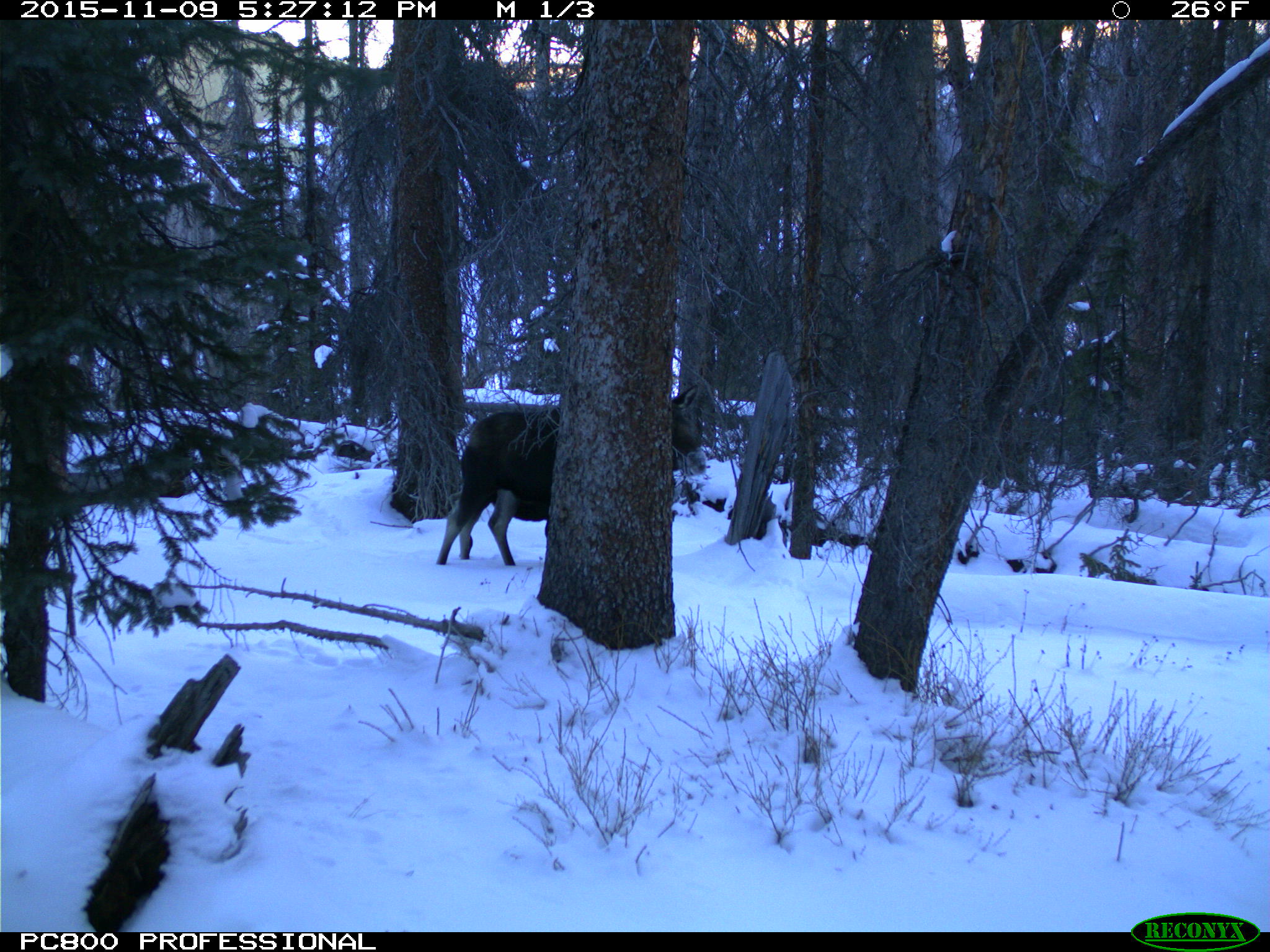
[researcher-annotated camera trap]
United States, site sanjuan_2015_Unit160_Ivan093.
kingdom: Animalia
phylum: Chordata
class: Mammalia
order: Artiodactyla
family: Cervidae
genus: Alces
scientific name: Alces alces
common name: moose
Alces alces (moose).